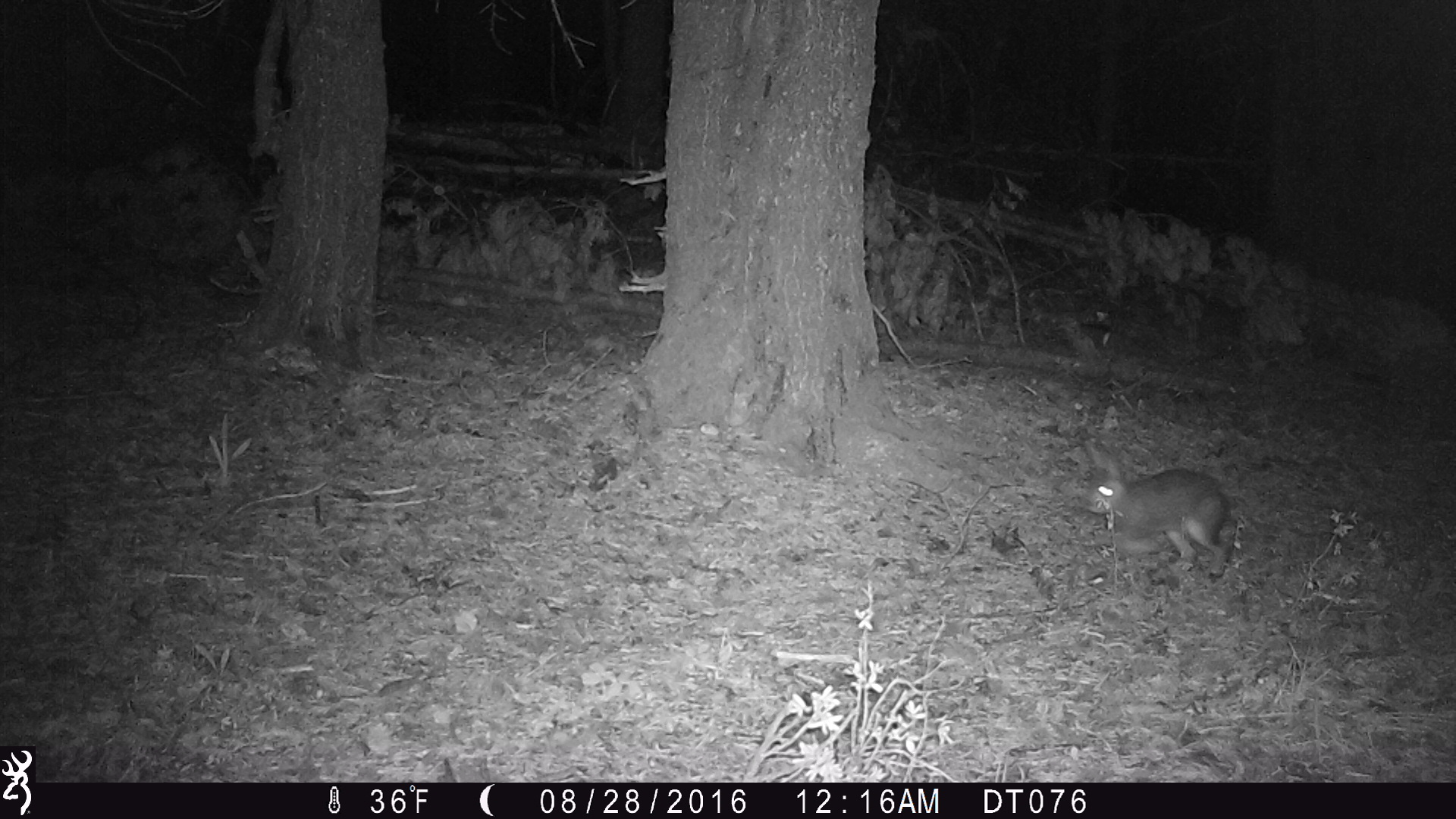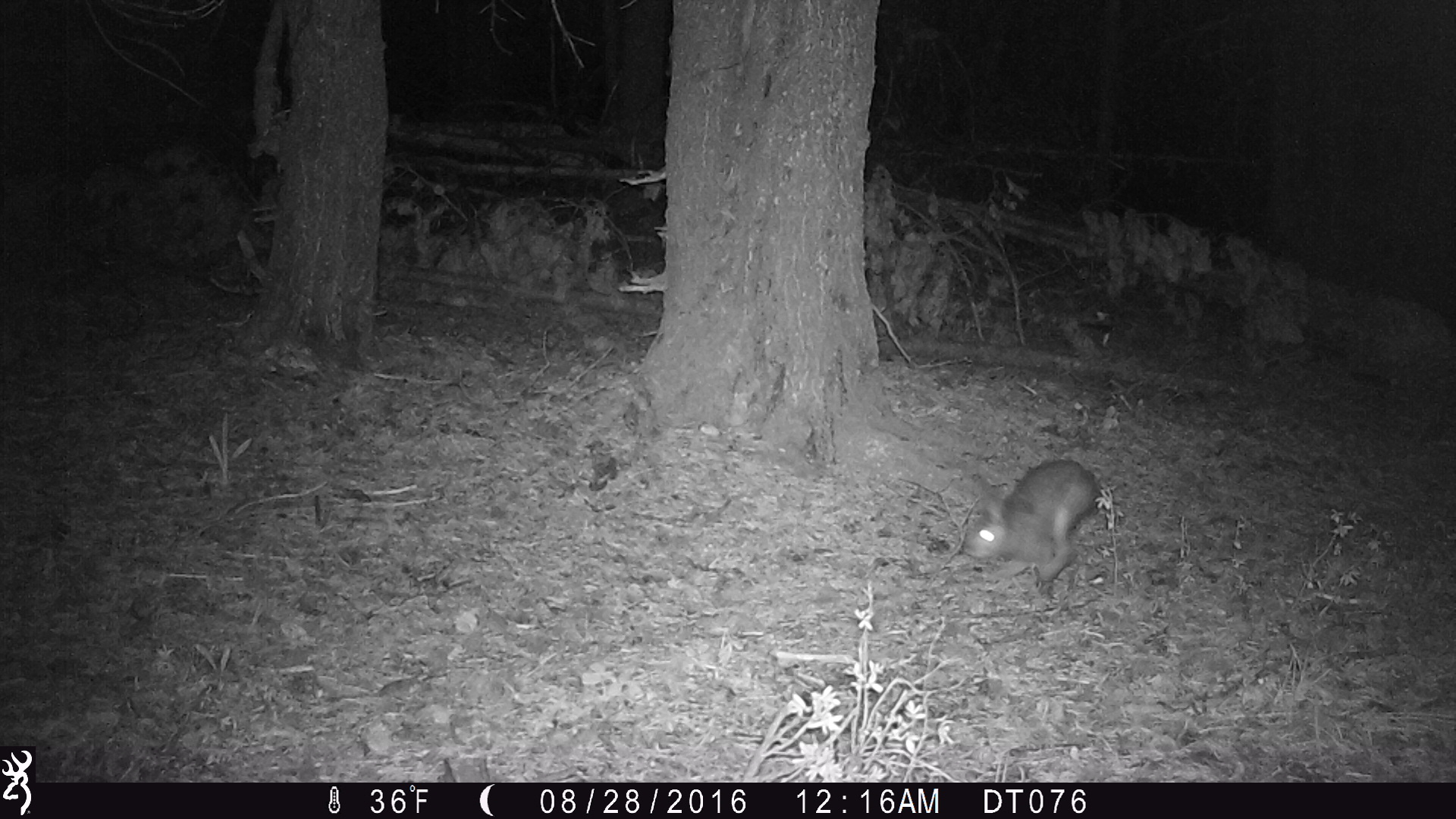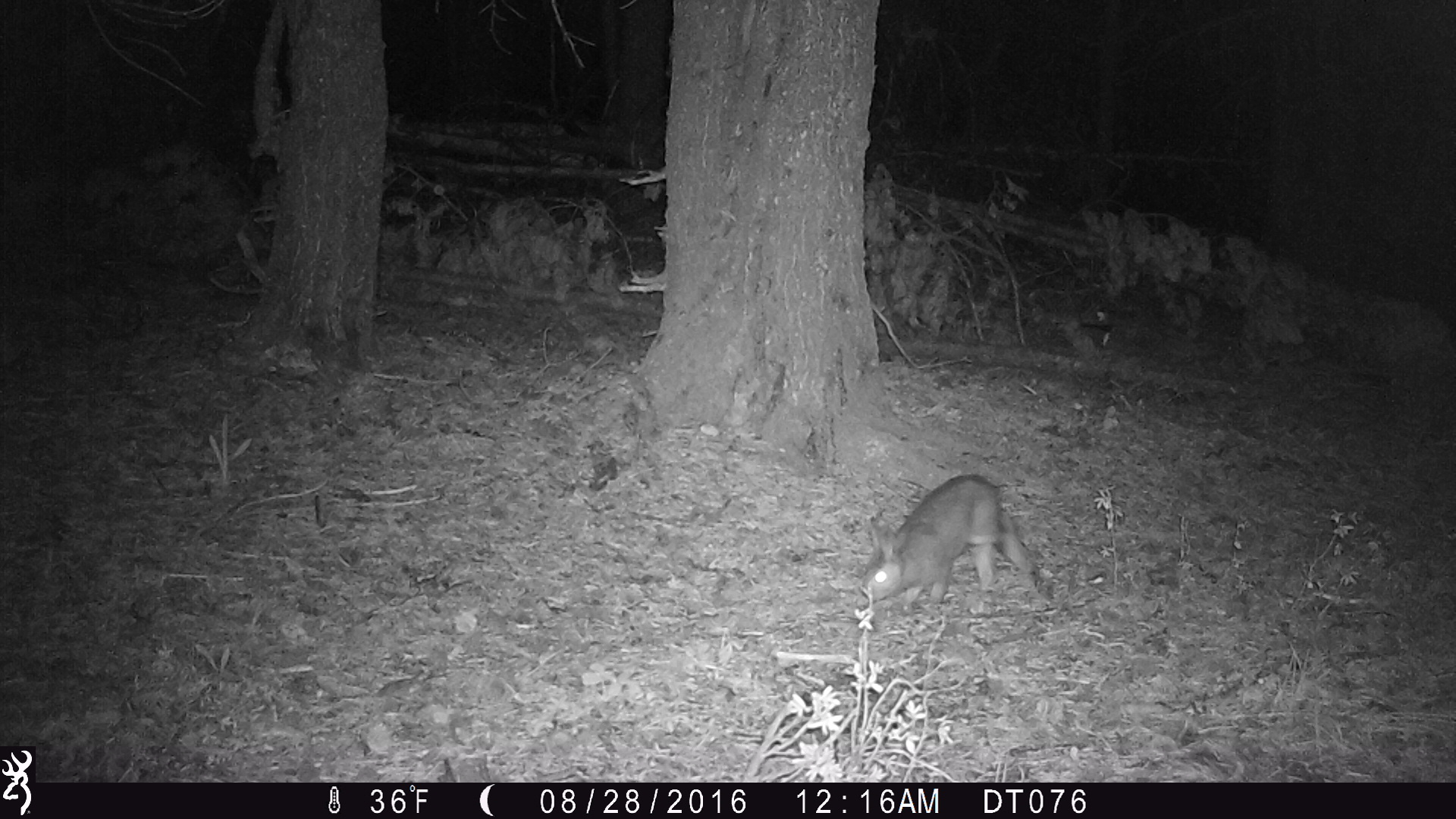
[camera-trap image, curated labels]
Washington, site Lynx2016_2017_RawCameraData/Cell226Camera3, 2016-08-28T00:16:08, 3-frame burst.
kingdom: Animalia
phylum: Chordata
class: Mammalia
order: Lagomorpha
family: Leporidae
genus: Lepus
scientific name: Lepus americanus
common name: snowshoe hare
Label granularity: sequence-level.